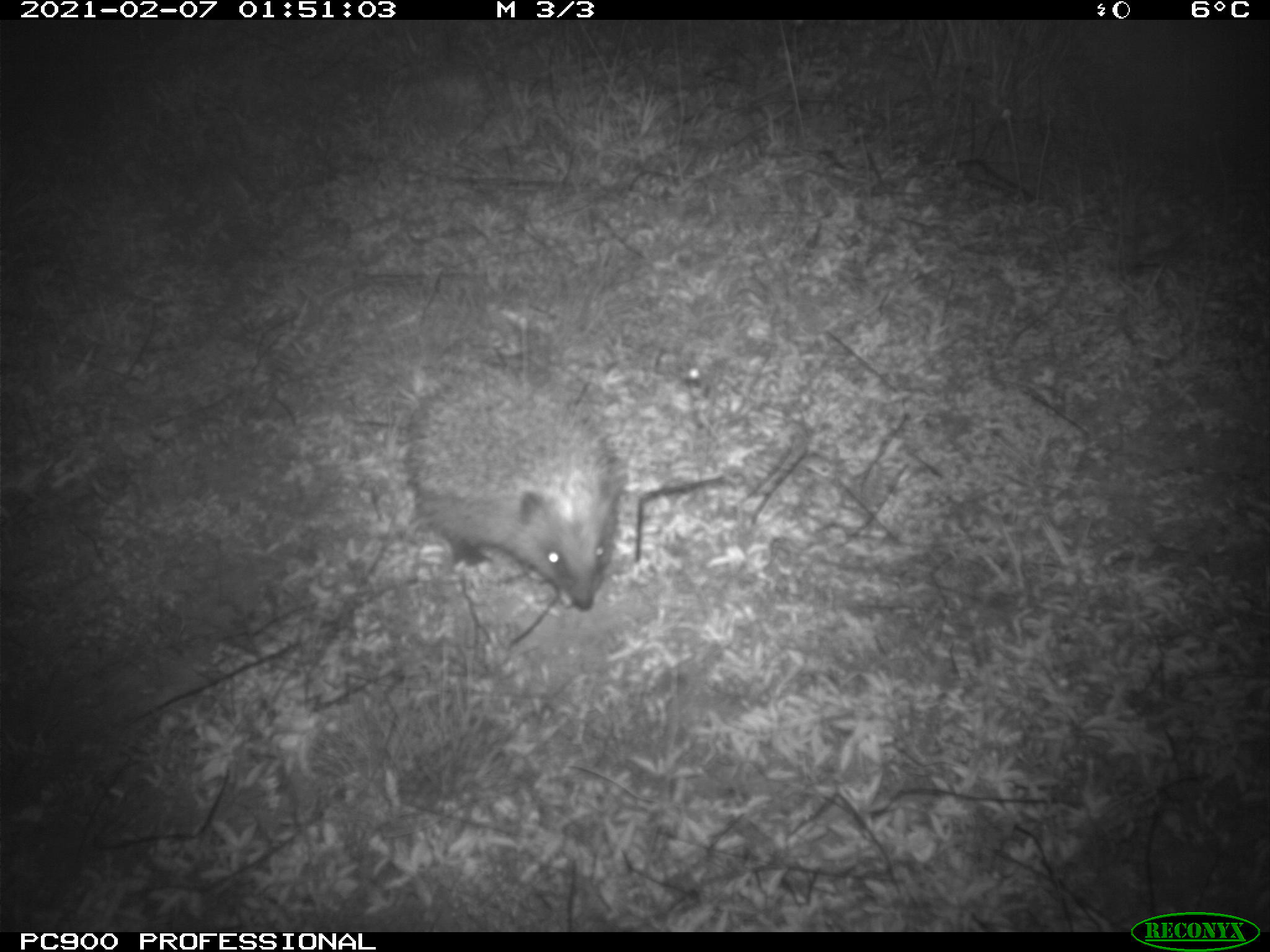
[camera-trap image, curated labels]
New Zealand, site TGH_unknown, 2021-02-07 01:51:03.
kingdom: Animalia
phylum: Chordata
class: Mammalia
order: Eulipotyphla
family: Erinaceidae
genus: Erinaceus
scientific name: Erinaceus europaeus europaeus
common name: european hedgehog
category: hedgehog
Hedgehog (european hedgehog) (Erinaceus europaeus europaeus).